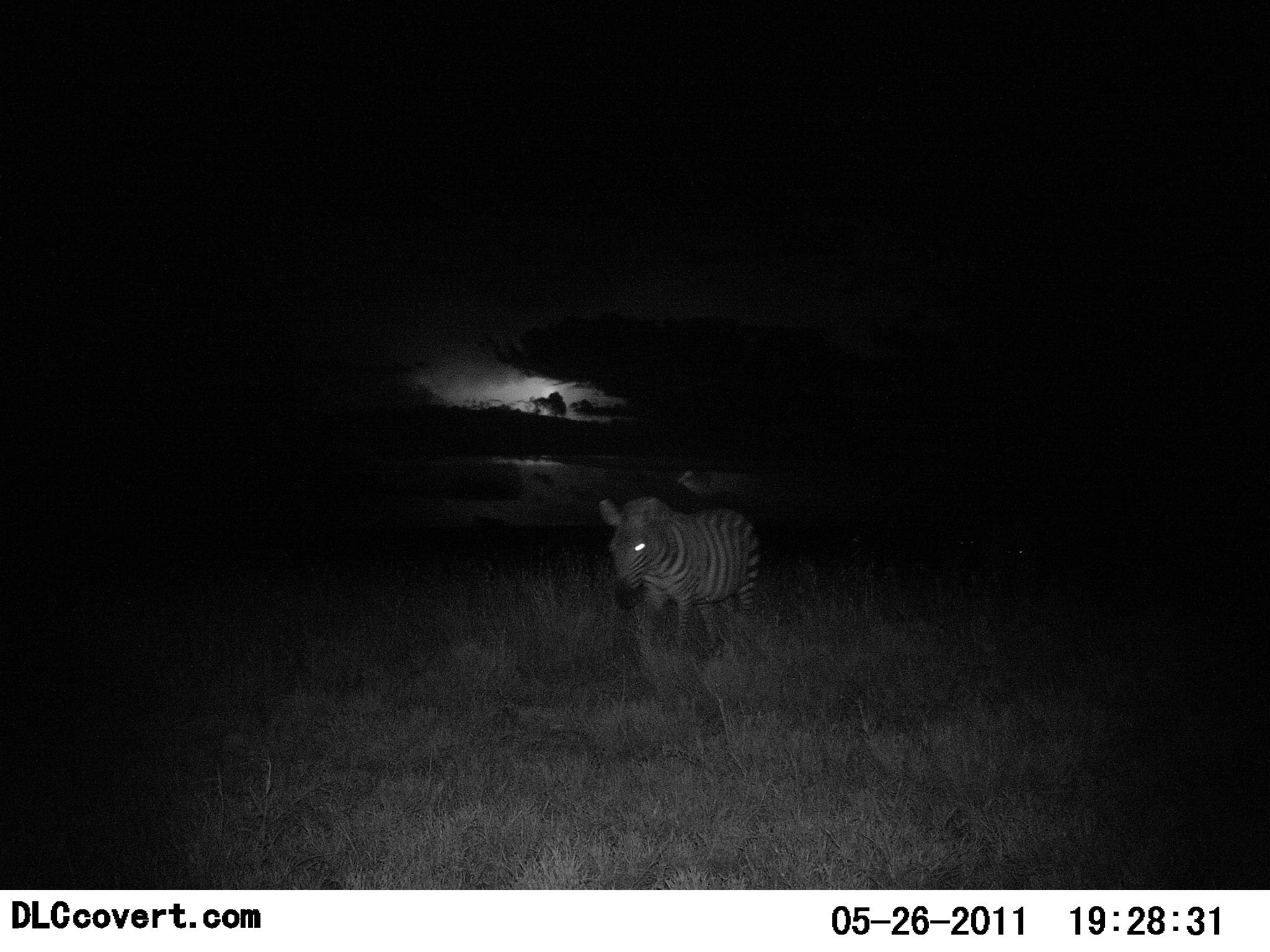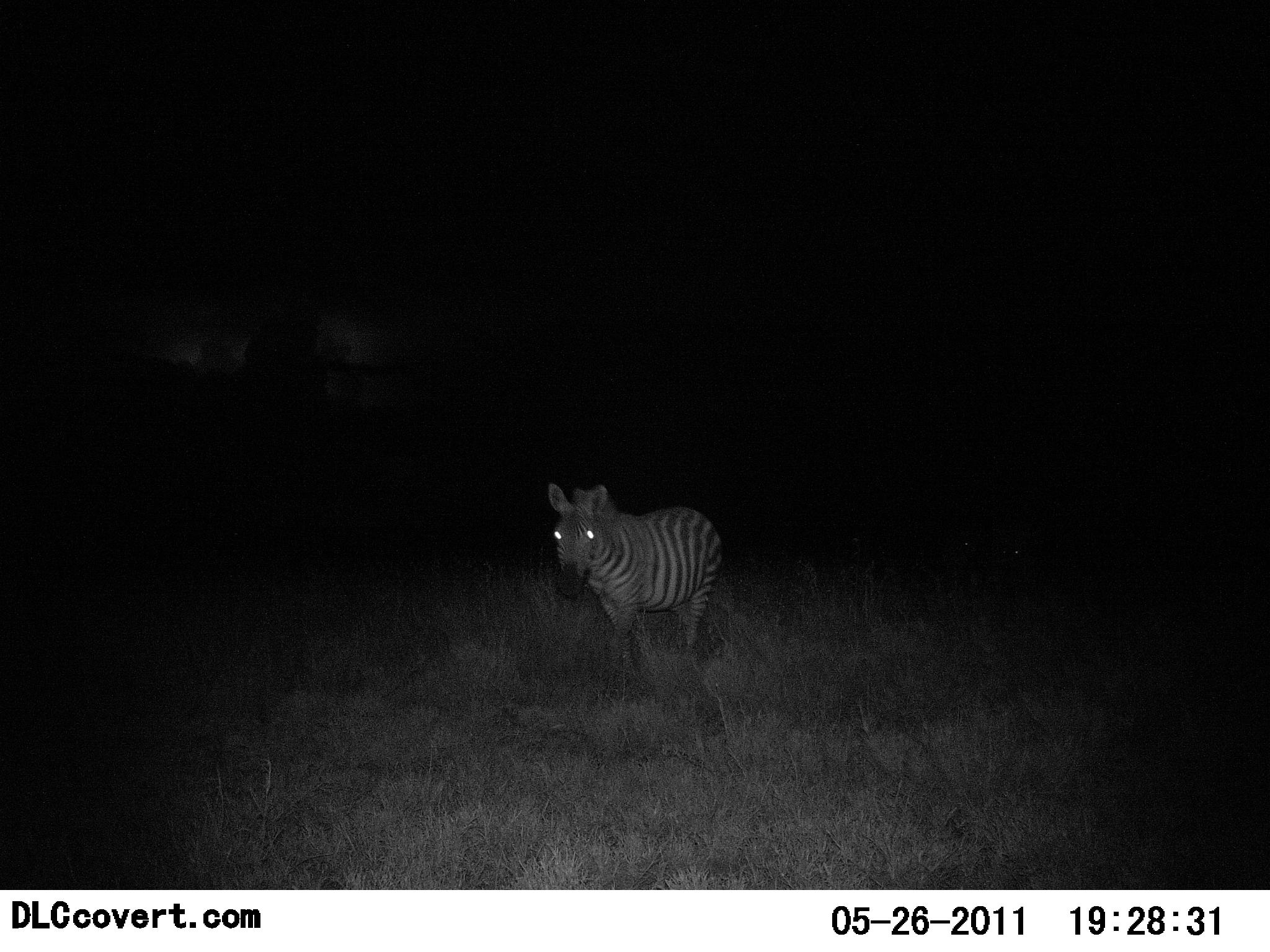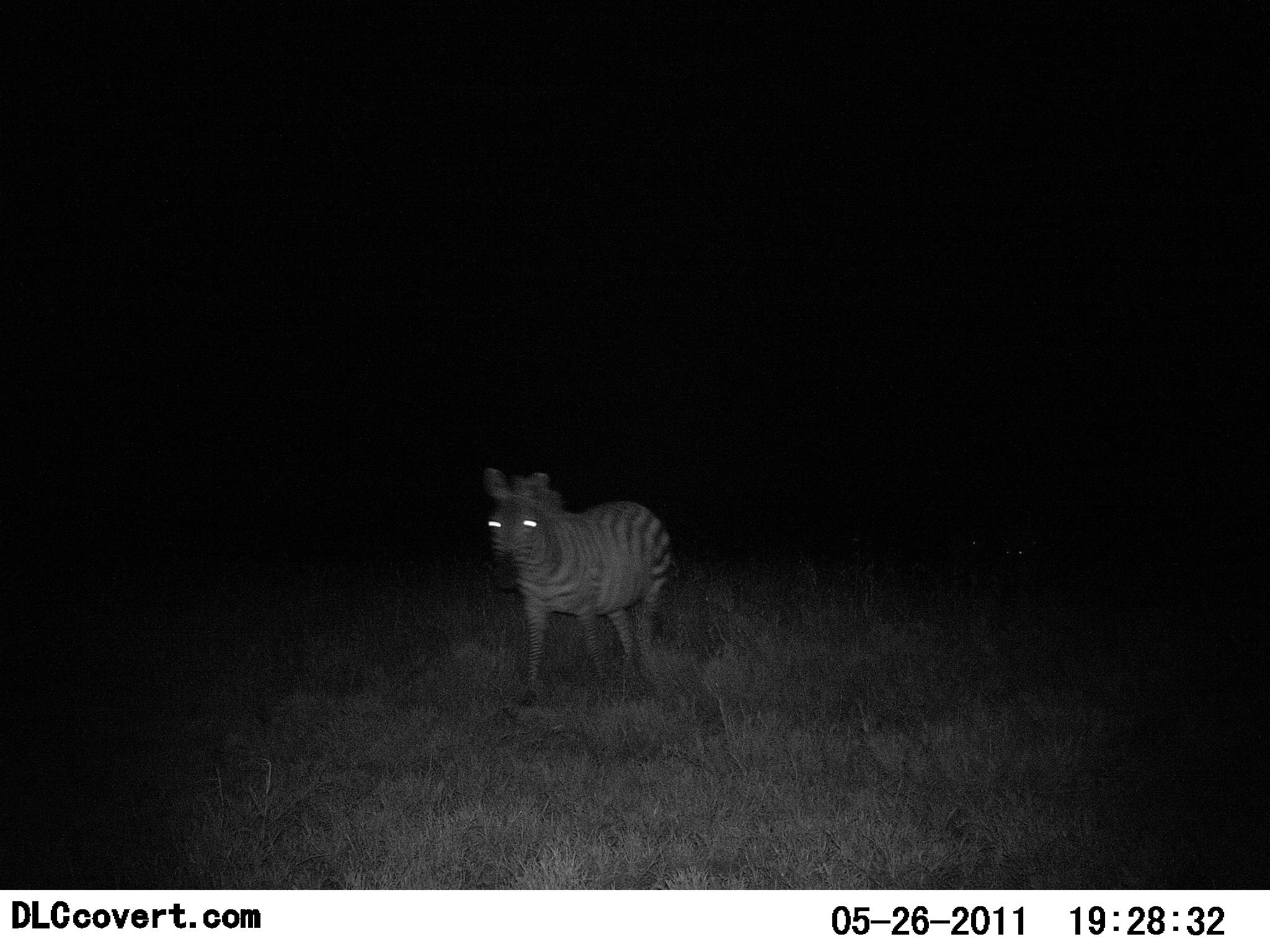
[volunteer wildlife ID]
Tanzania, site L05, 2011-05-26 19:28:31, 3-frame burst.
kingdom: Animalia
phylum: Chordata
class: Mammalia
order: Perissodactyla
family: Equidae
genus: Equus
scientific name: Equus quagga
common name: plains zebra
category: zebra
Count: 1.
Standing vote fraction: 0%.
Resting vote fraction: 0%.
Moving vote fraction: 92%.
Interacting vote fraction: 0%.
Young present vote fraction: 0%.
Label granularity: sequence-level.